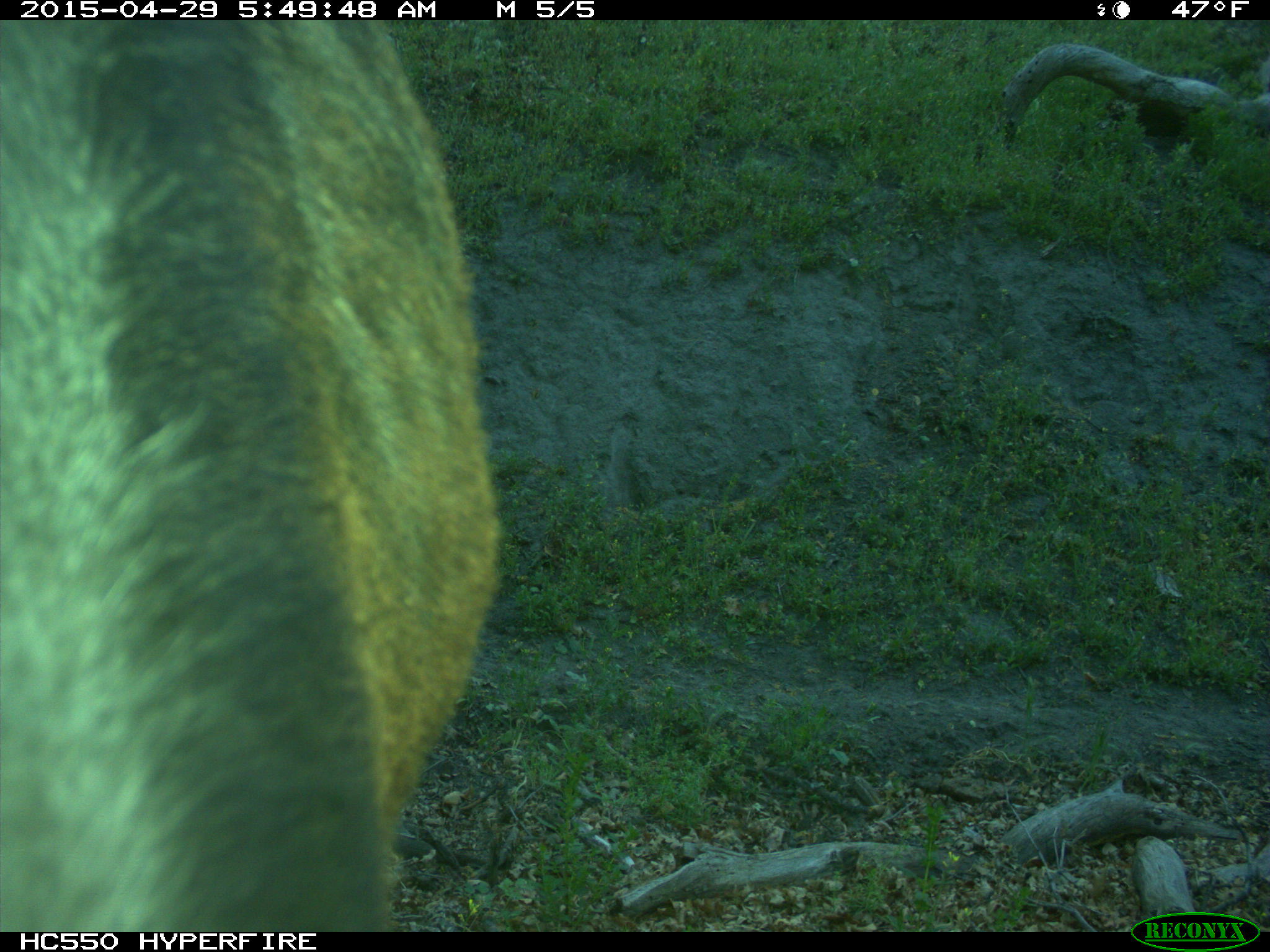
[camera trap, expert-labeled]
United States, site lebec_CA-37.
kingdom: Animalia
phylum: Chordata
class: Mammalia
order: Artiodactyla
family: Bovidae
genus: Bos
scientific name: Bos taurus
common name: domestic cow